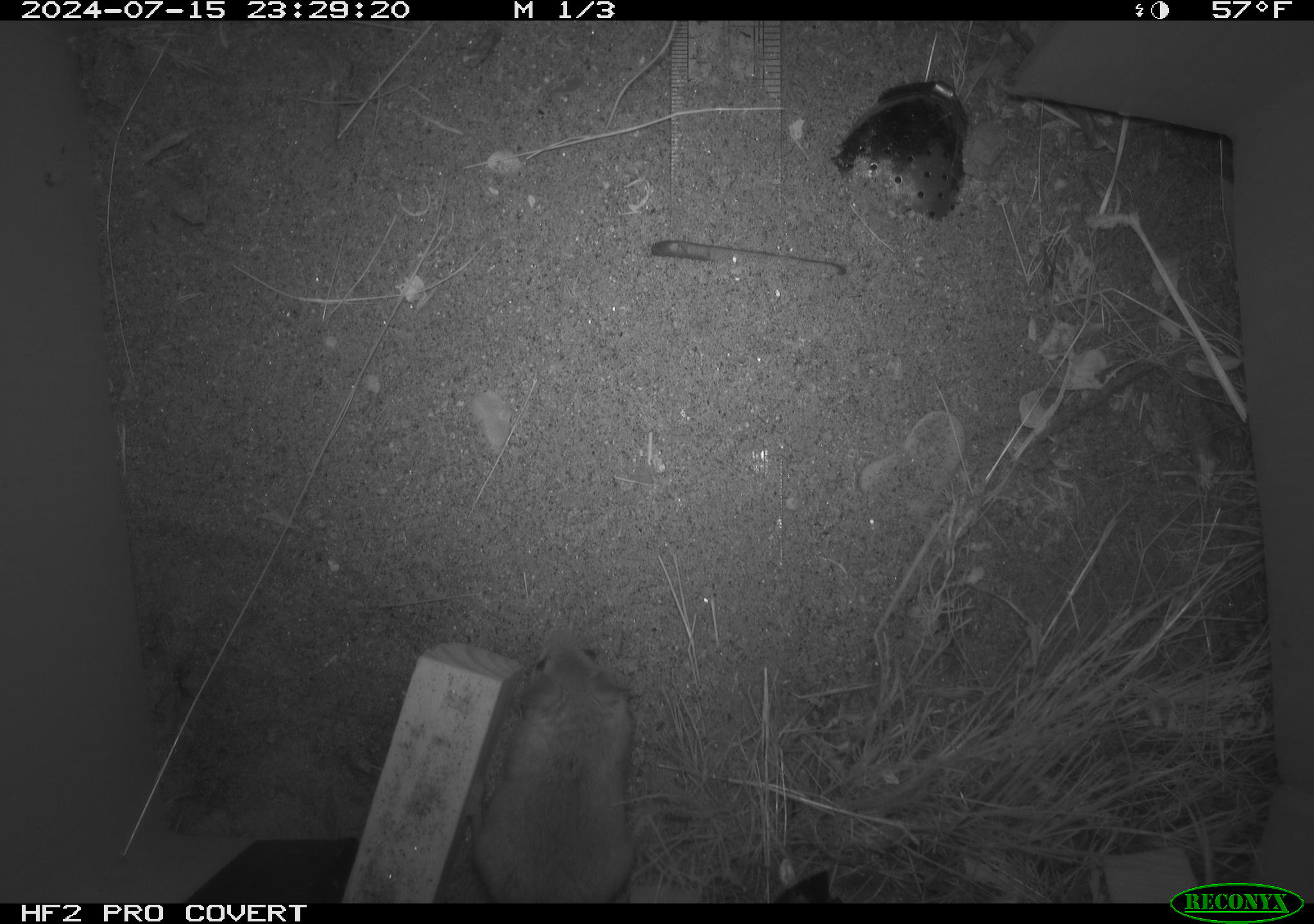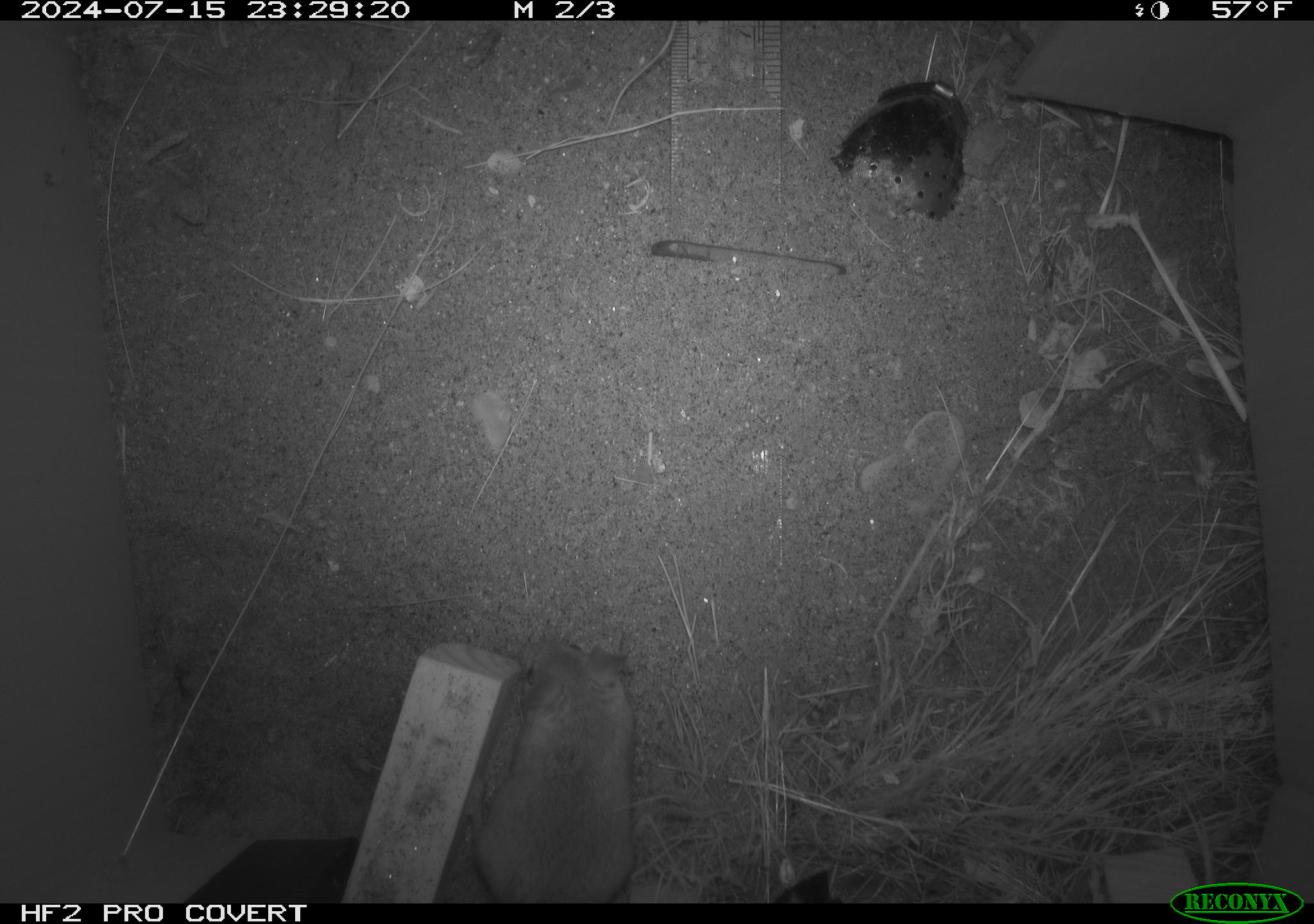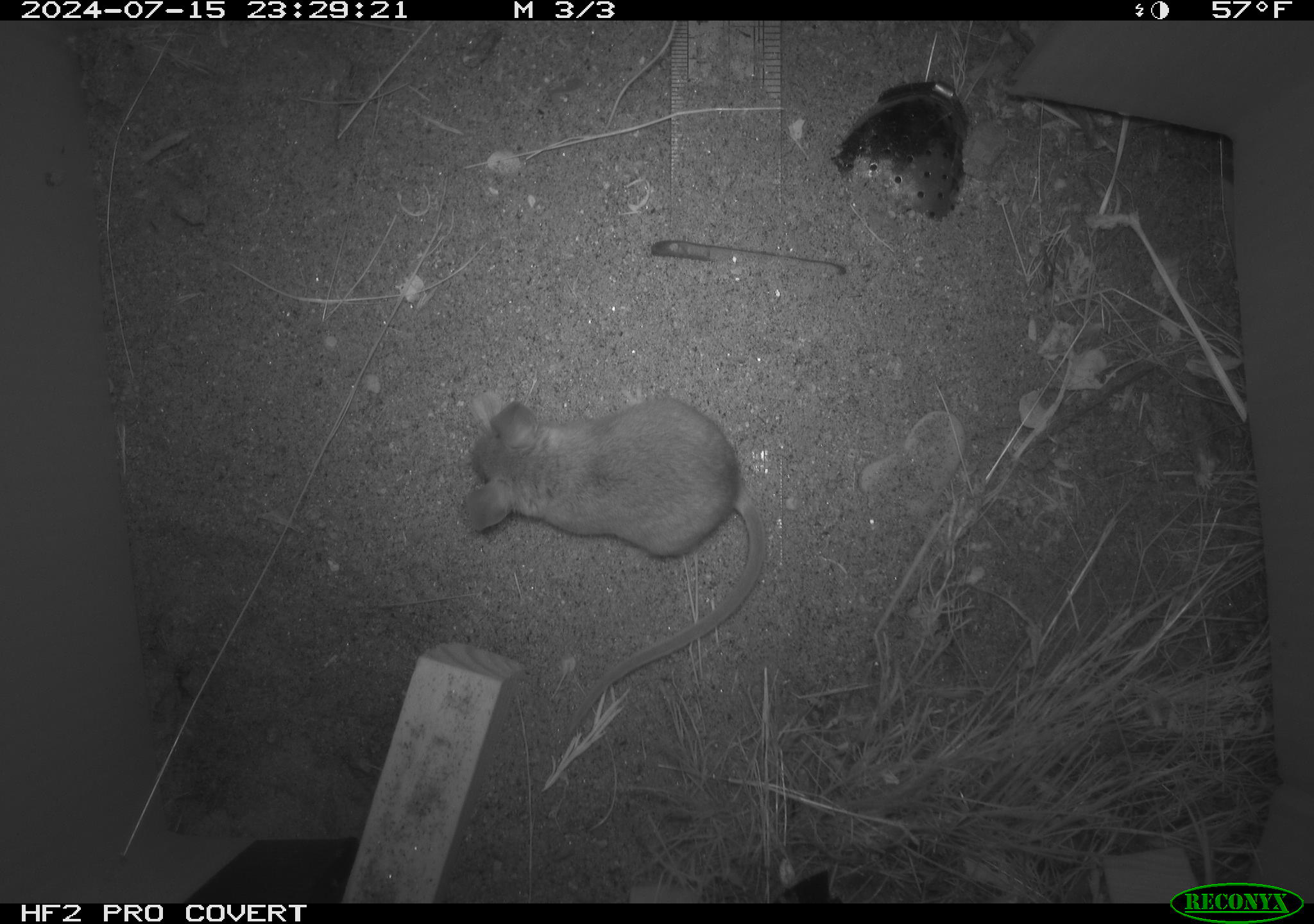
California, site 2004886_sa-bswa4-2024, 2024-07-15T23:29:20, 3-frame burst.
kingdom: Animalia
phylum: Chordata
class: Mammalia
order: Rodentia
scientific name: Rodentia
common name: rodent